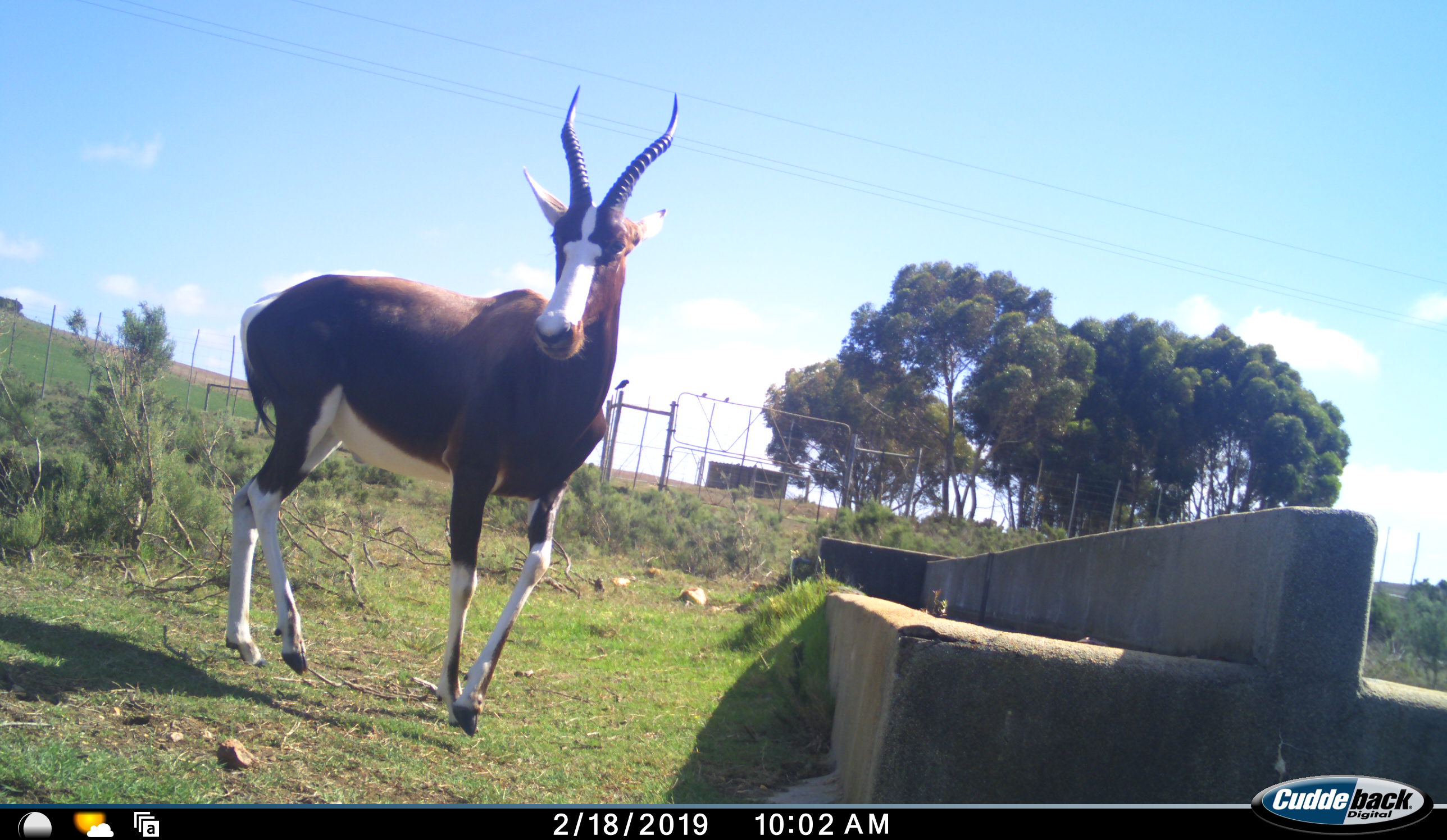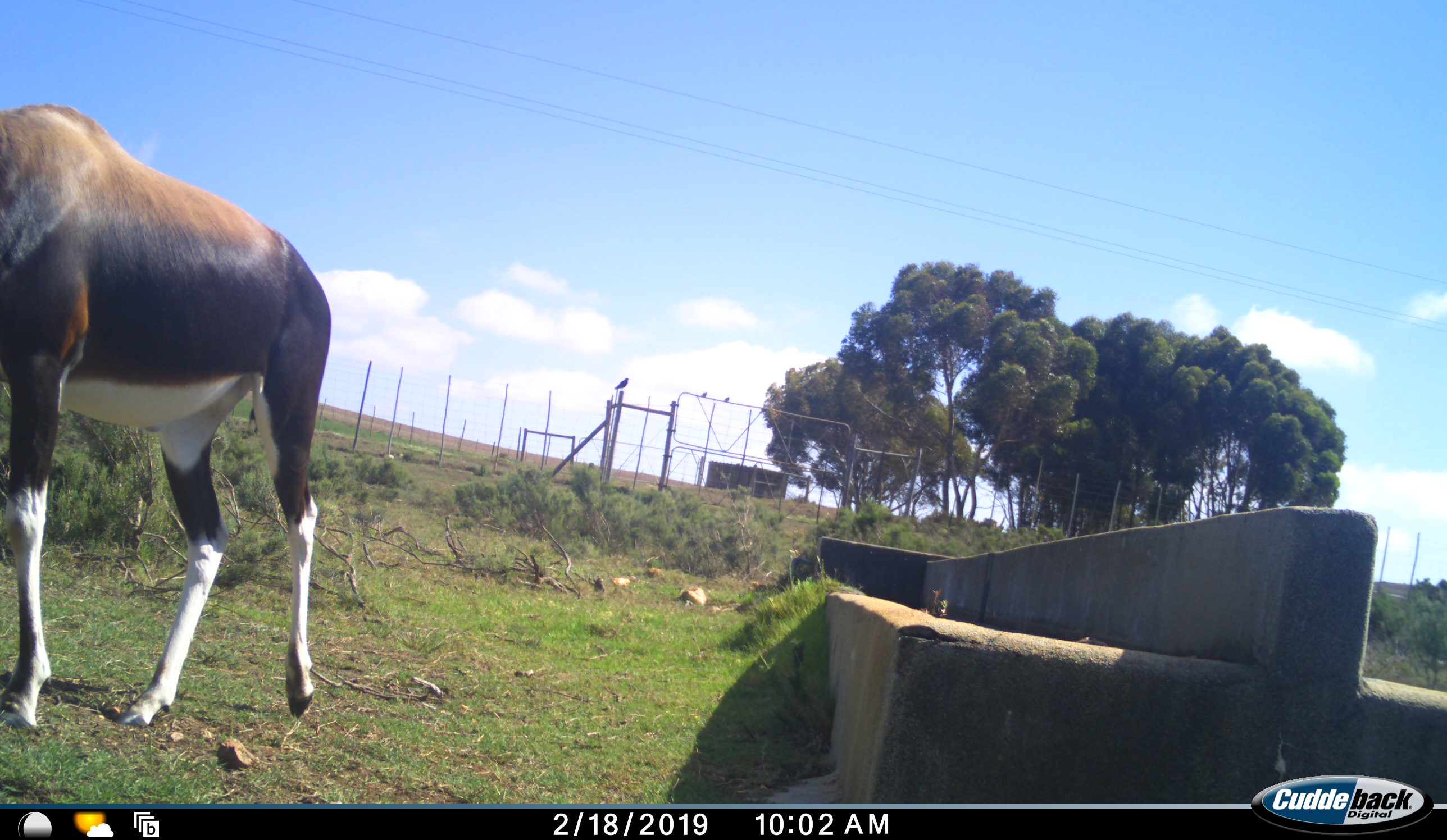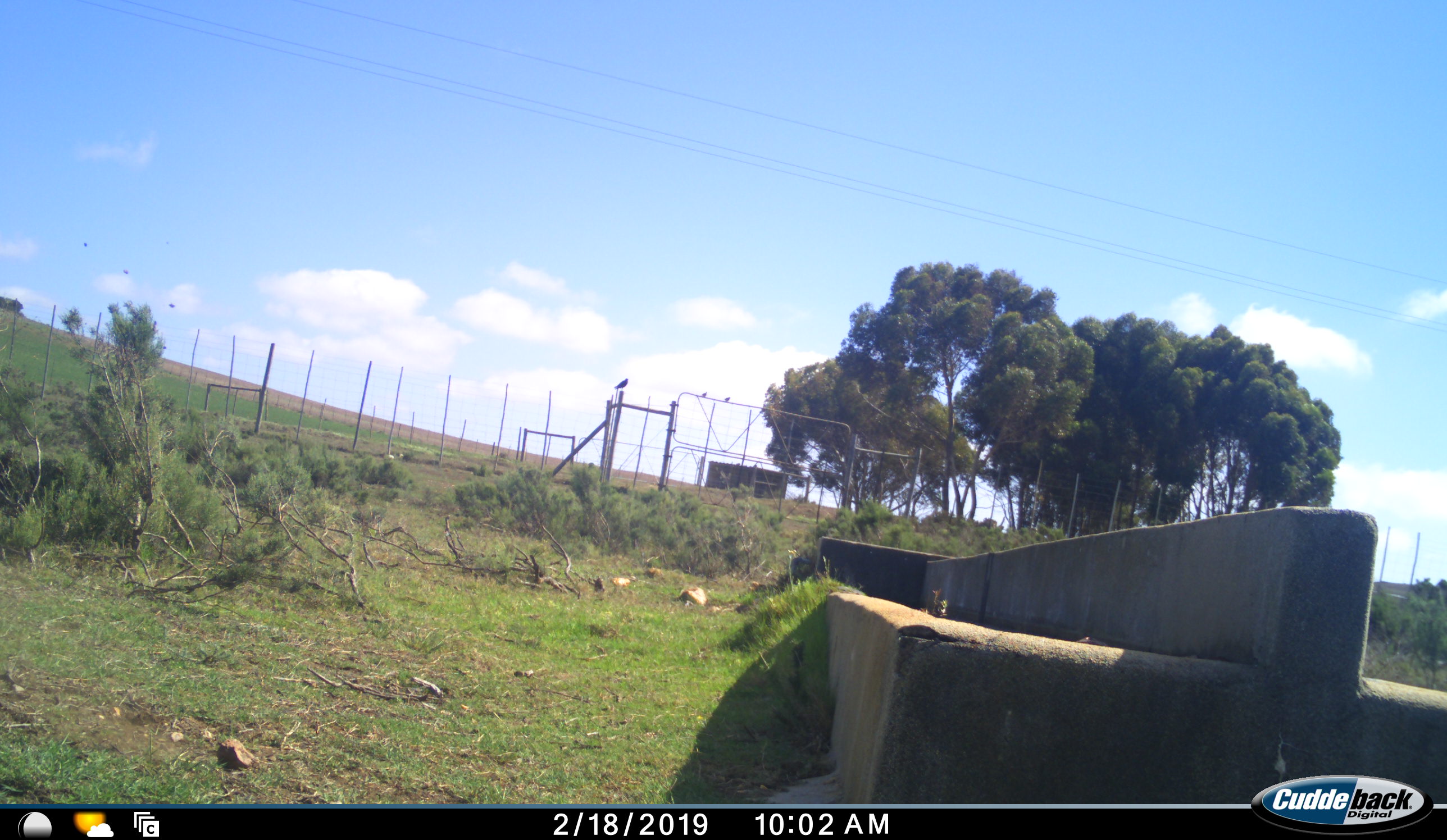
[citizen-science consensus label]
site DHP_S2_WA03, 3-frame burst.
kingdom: Animalia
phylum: Chordata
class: Mammalia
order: Artiodactyla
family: Bovidae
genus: Damaliscus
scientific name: Damaliscus pygargus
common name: bontebok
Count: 1.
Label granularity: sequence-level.